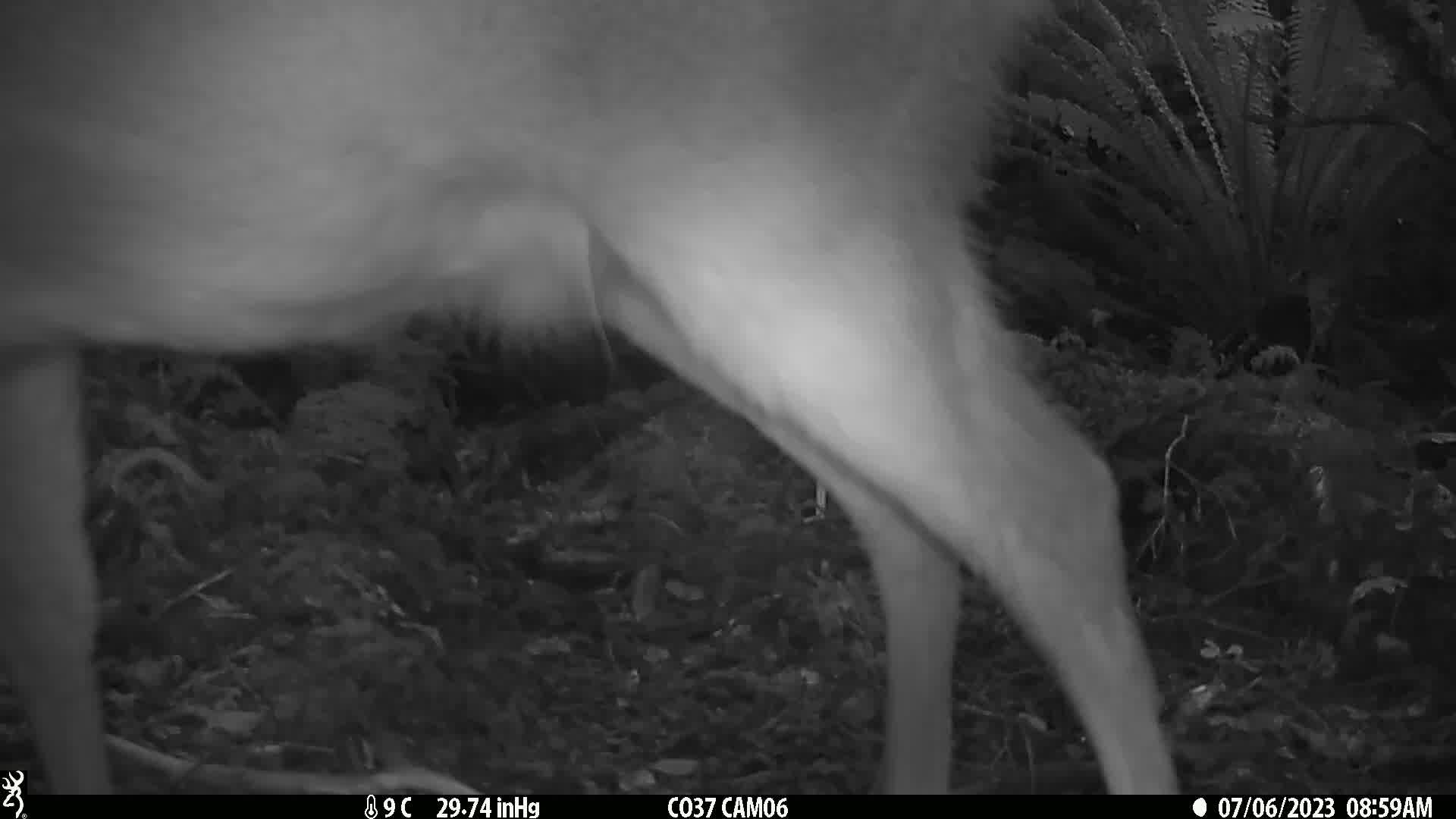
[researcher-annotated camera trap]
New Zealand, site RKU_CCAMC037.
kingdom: Animalia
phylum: Chordata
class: Mammalia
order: Artiodactyla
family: Cervidae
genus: Odocoileus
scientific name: Odocoileus virginianus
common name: white-tailed deer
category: white tailed deer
White tailed deer (white-tailed deer) (Odocoileus virginianus).